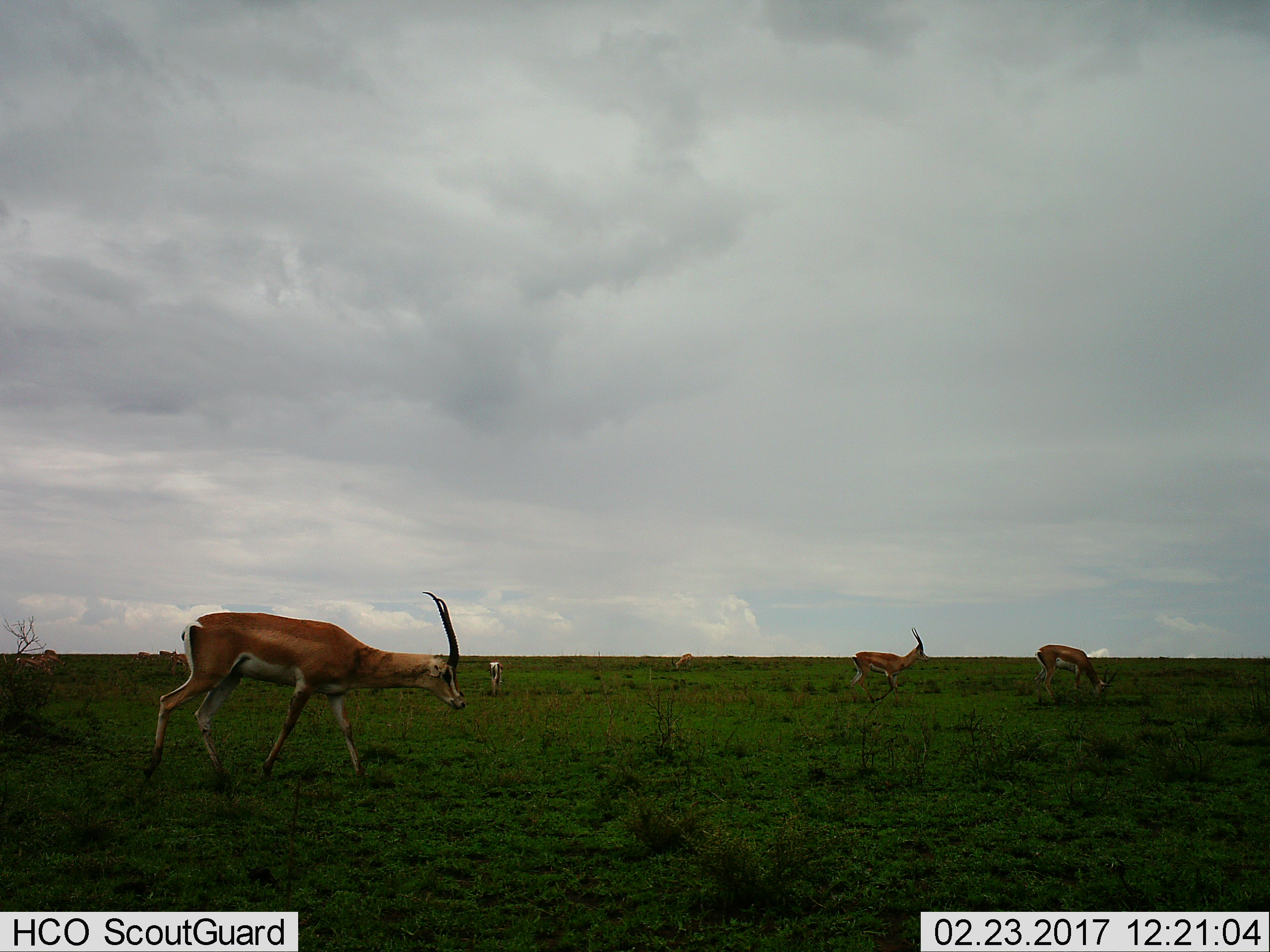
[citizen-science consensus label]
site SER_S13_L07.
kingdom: Animalia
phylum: Chordata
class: Mammalia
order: Artiodactyla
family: Bovidae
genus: Nanger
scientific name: Nanger granti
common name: grant's gazelle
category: gazellegrants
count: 7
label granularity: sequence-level